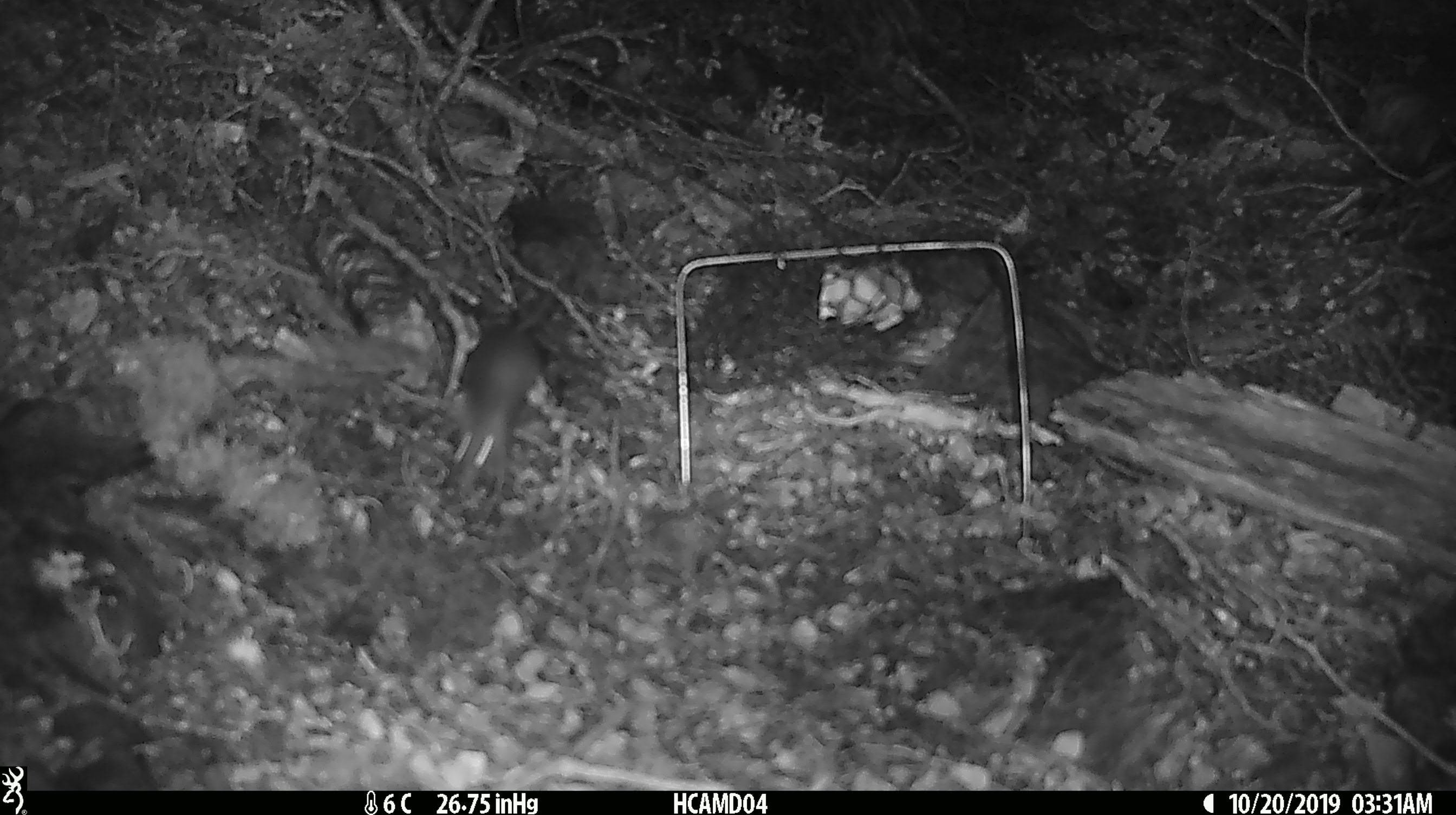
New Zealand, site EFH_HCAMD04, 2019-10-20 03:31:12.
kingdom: Animalia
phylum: Chordata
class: Mammalia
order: Rodentia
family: Muridae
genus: Mus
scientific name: Mus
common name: mouse